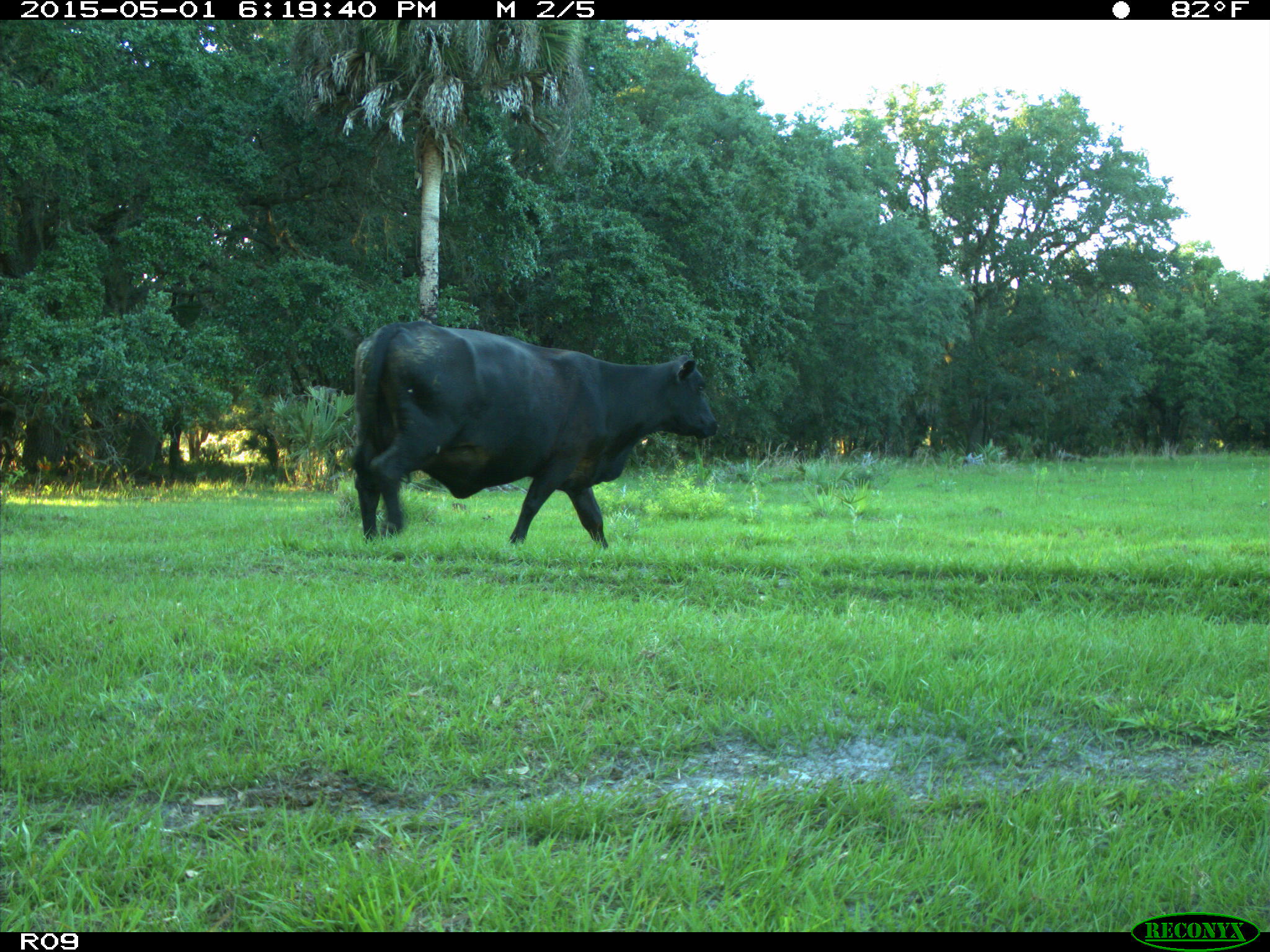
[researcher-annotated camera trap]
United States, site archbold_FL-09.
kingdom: Animalia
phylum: Chordata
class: Mammalia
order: Artiodactyla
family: Bovidae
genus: Bos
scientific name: Bos taurus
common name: domestic cow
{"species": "Bos taurus (domestic cow)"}